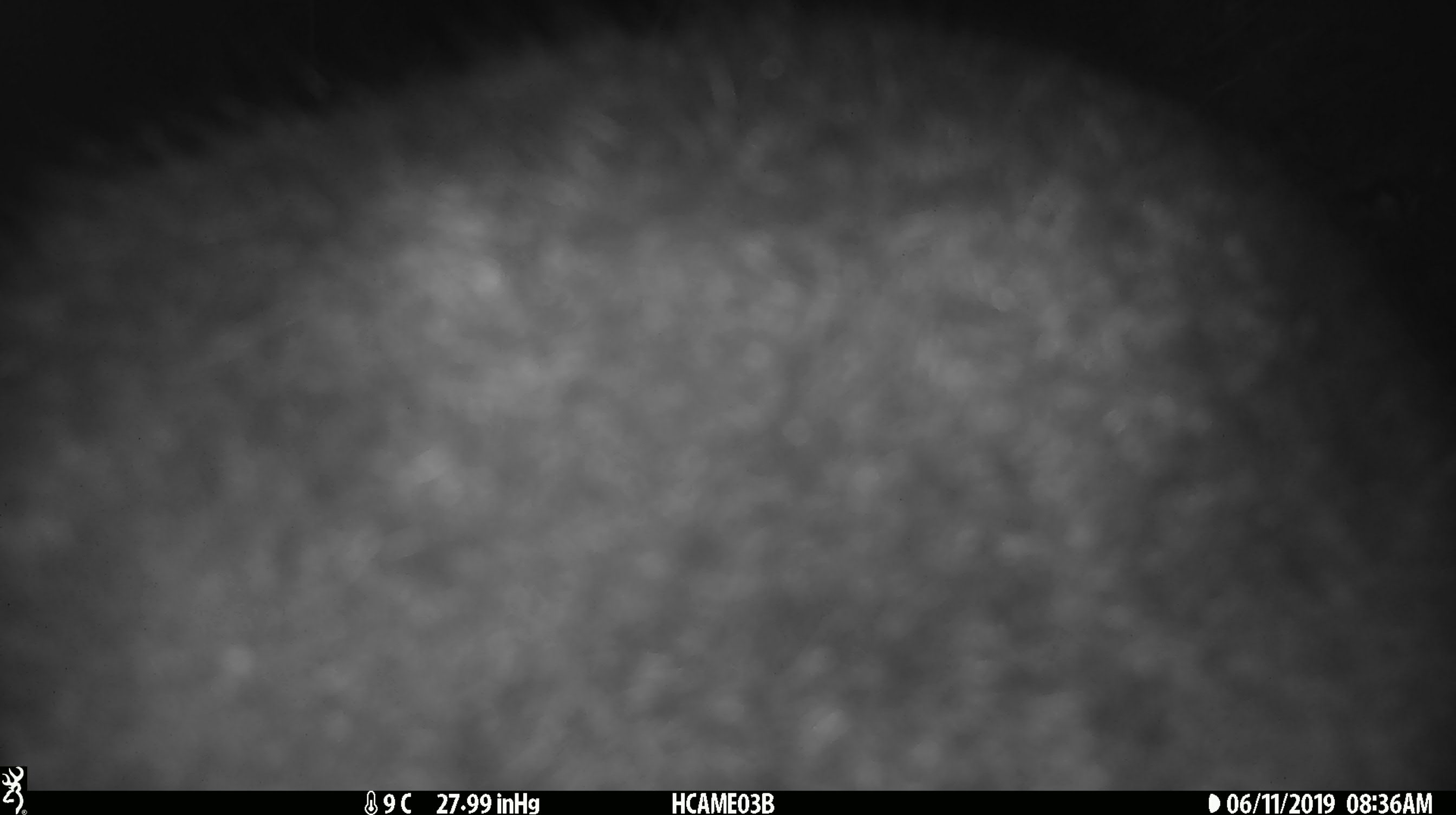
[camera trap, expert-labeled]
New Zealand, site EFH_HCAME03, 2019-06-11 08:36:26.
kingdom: Animalia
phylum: Chordata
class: Mammalia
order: Diprotodontia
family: Phalangeridae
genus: Trichosurus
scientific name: Trichosurus vulpecula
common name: common brushtail possum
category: possum